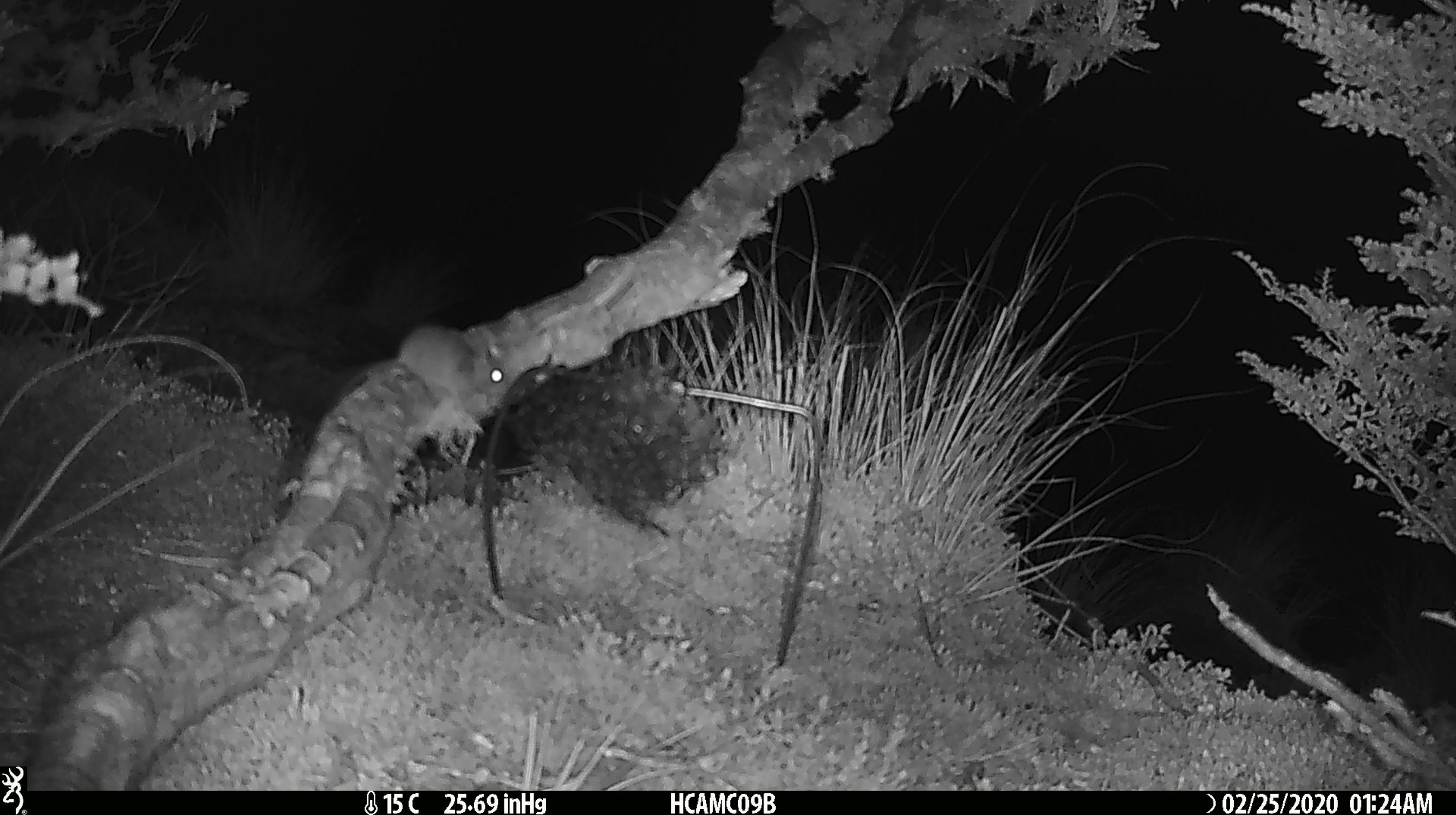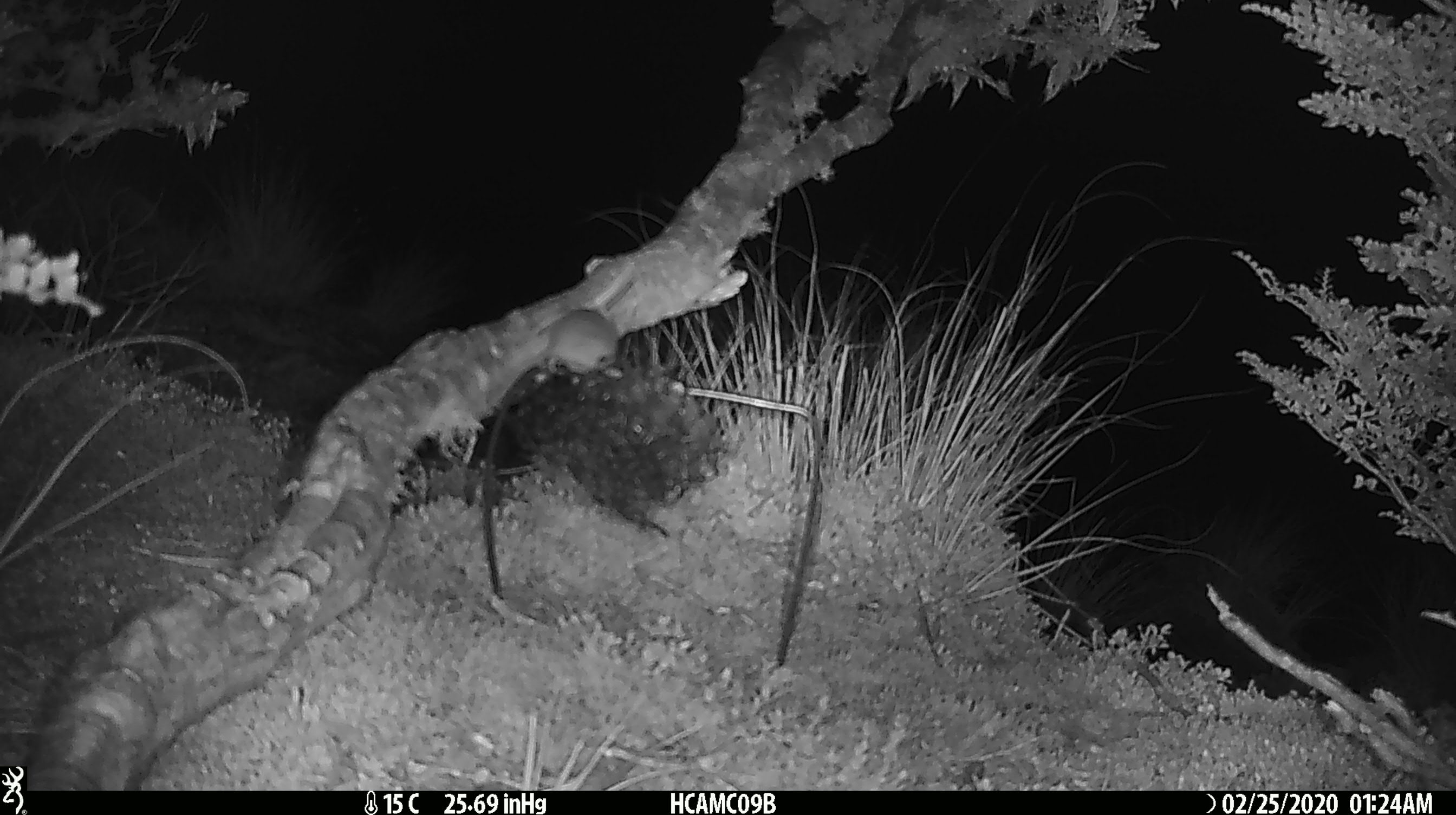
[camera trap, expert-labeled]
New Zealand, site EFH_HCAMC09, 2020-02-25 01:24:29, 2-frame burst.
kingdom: Animalia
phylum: Chordata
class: Mammalia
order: Rodentia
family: Muridae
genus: Mus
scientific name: Mus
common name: mouse